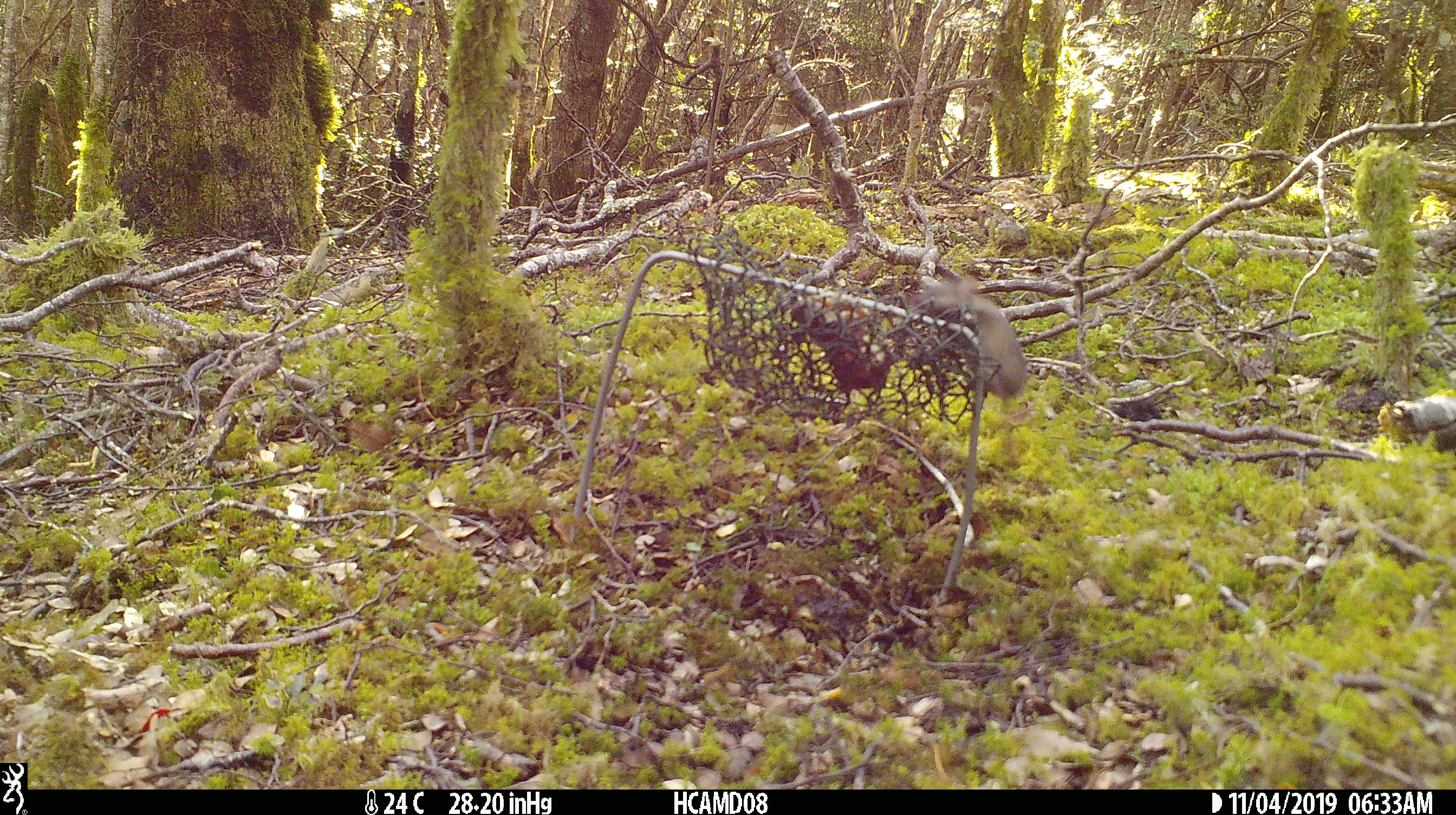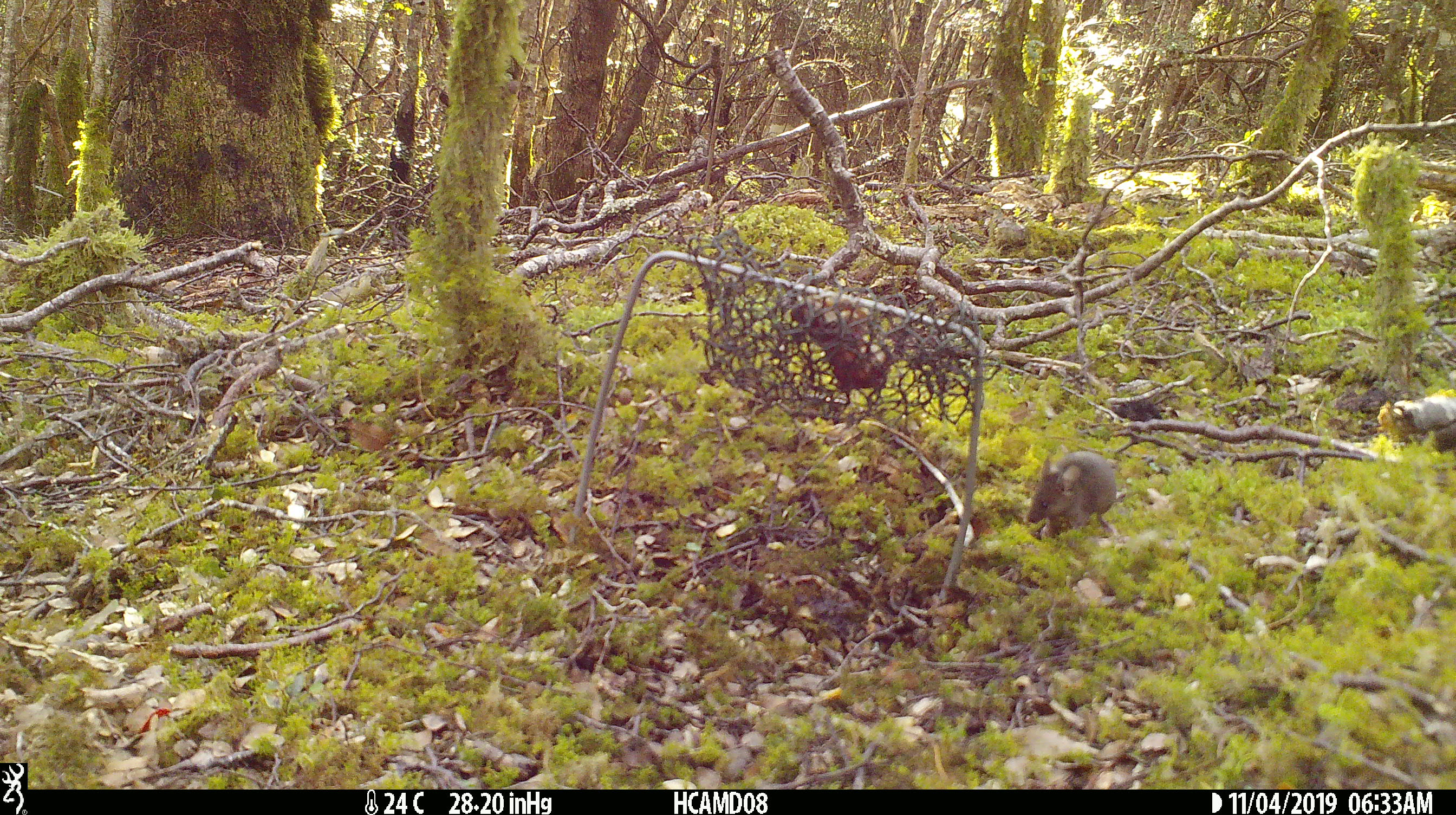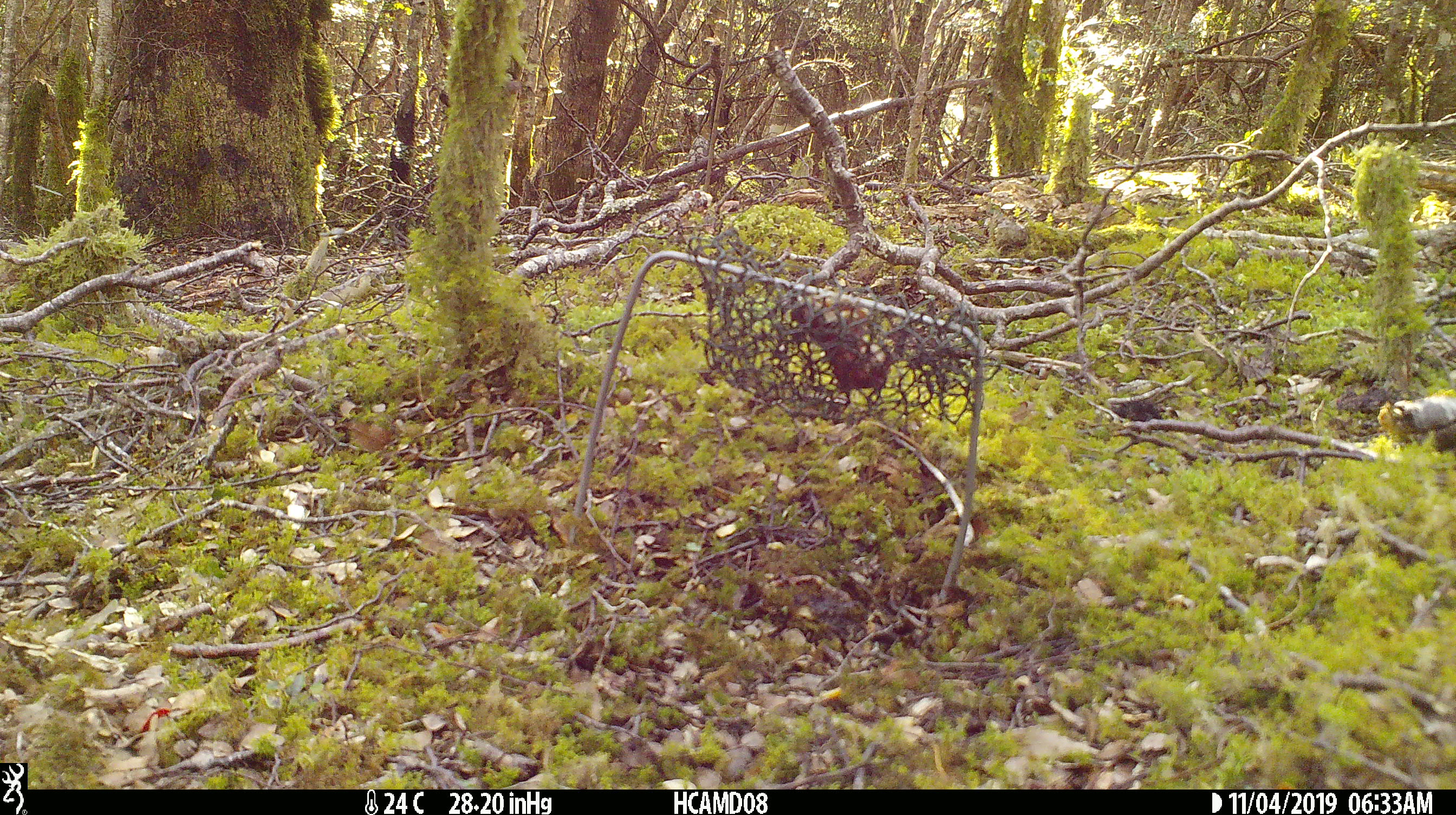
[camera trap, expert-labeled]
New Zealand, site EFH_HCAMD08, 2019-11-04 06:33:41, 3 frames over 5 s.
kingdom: Animalia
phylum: Chordata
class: Mammalia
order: Rodentia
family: Muridae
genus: Mus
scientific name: Mus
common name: mouse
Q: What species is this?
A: Mouse (Mus).